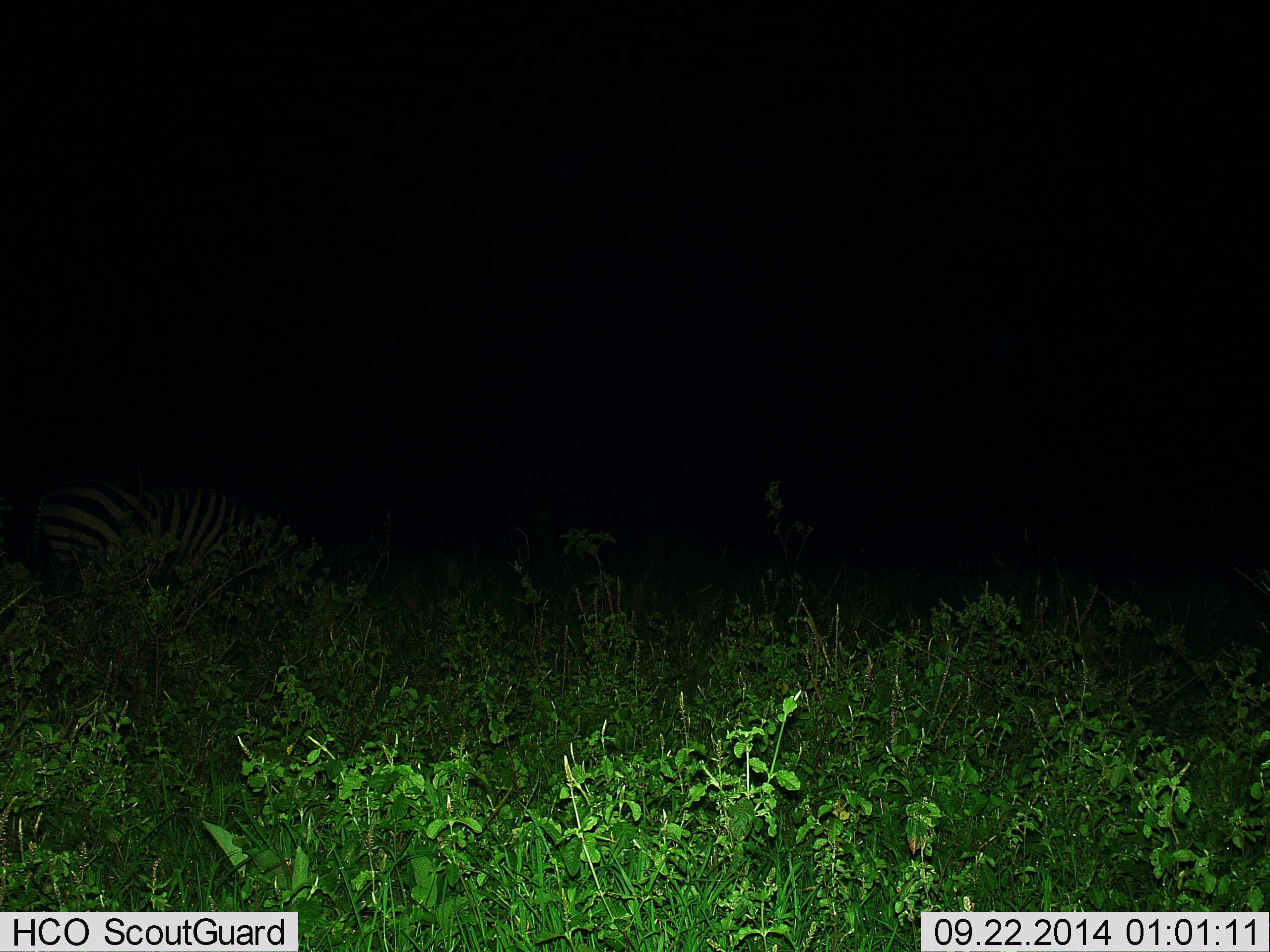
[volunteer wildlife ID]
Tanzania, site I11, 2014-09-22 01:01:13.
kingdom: Animalia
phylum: Chordata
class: Mammalia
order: Perissodactyla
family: Equidae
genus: Equus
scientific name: Equus quagga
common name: plains zebra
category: zebra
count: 1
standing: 40%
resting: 0%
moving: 0%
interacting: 0%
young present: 0%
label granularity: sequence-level